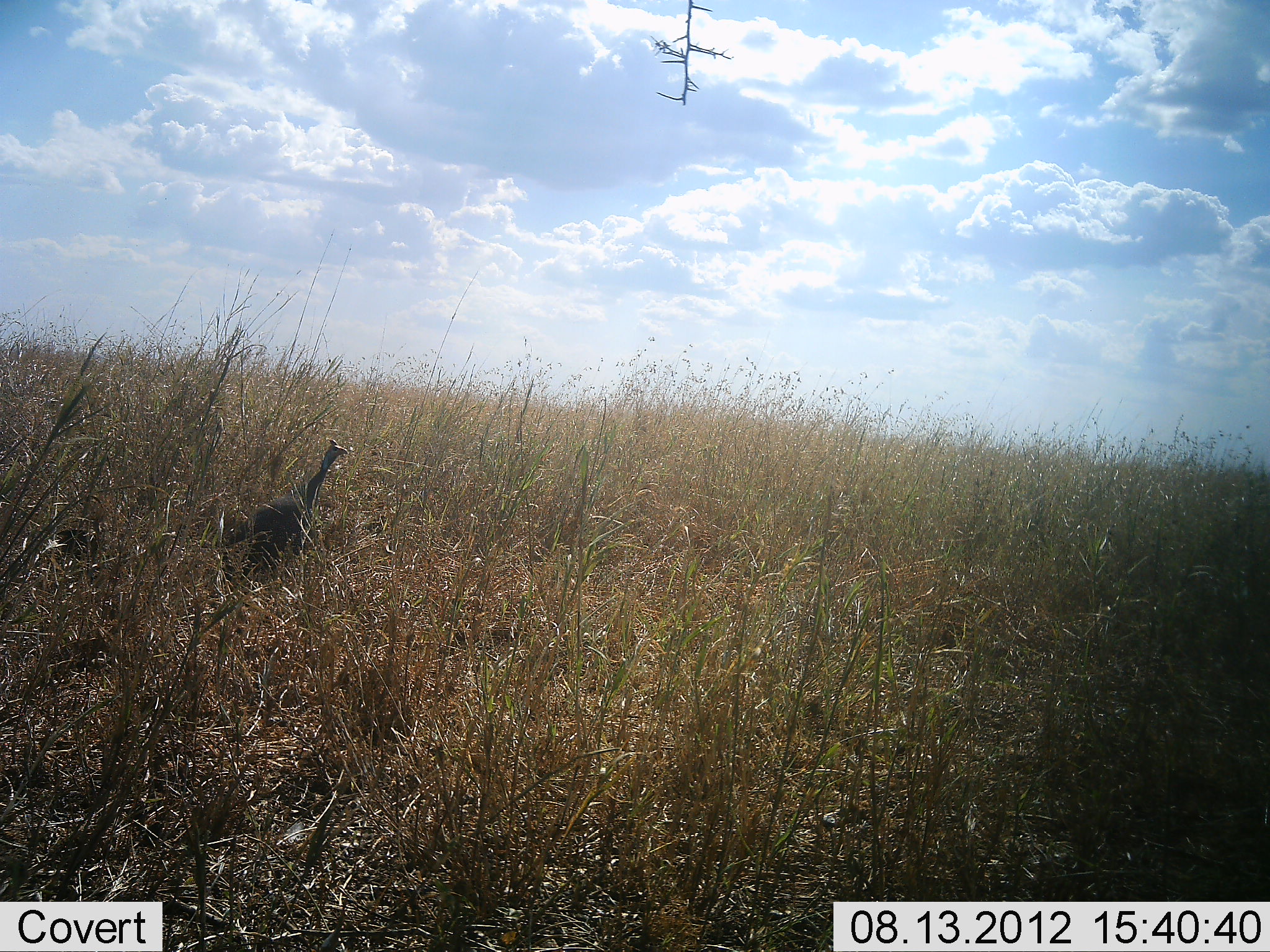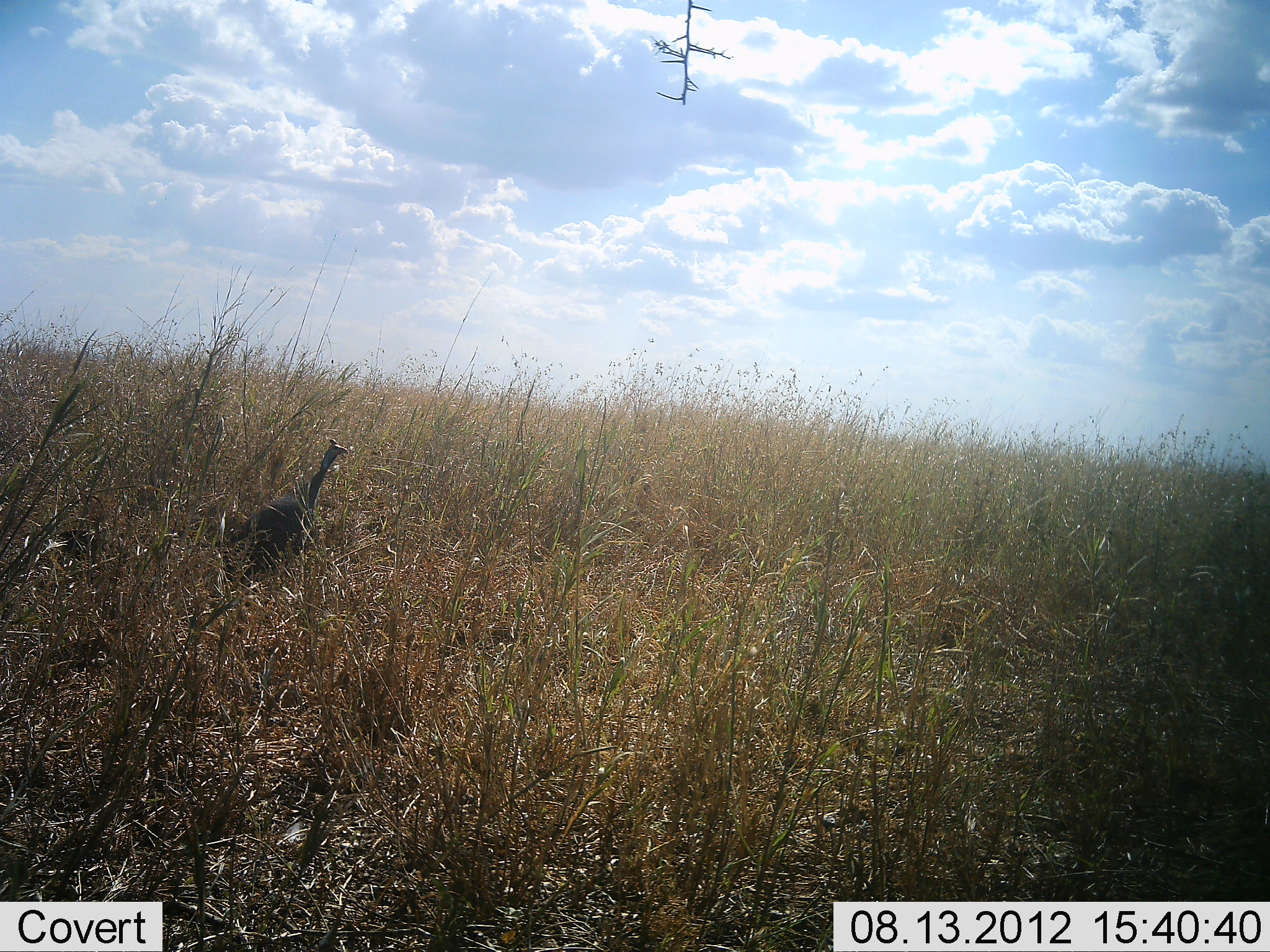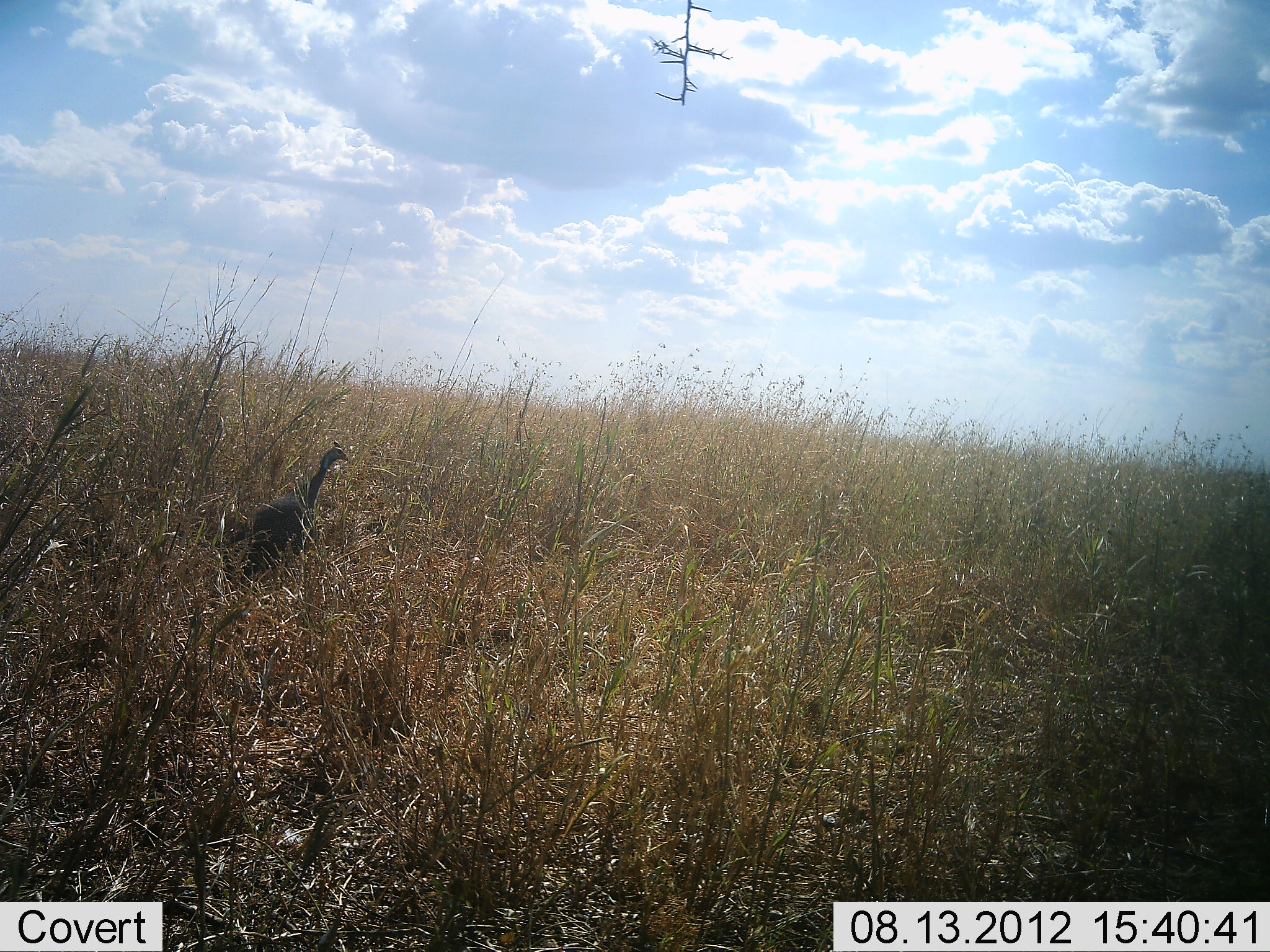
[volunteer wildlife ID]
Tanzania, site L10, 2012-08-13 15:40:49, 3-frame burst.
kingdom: Animalia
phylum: Chordata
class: Aves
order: Galliformes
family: Numididae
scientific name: Numididae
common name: guinea fowl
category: guineafowl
Guineafowl (guinea fowl) (Numididae), count 1. Behavior (volunteer vote fractions): standing 90%, resting 10%, moving 10%, interacting 0%. Young present (vote fraction): 10%. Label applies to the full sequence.